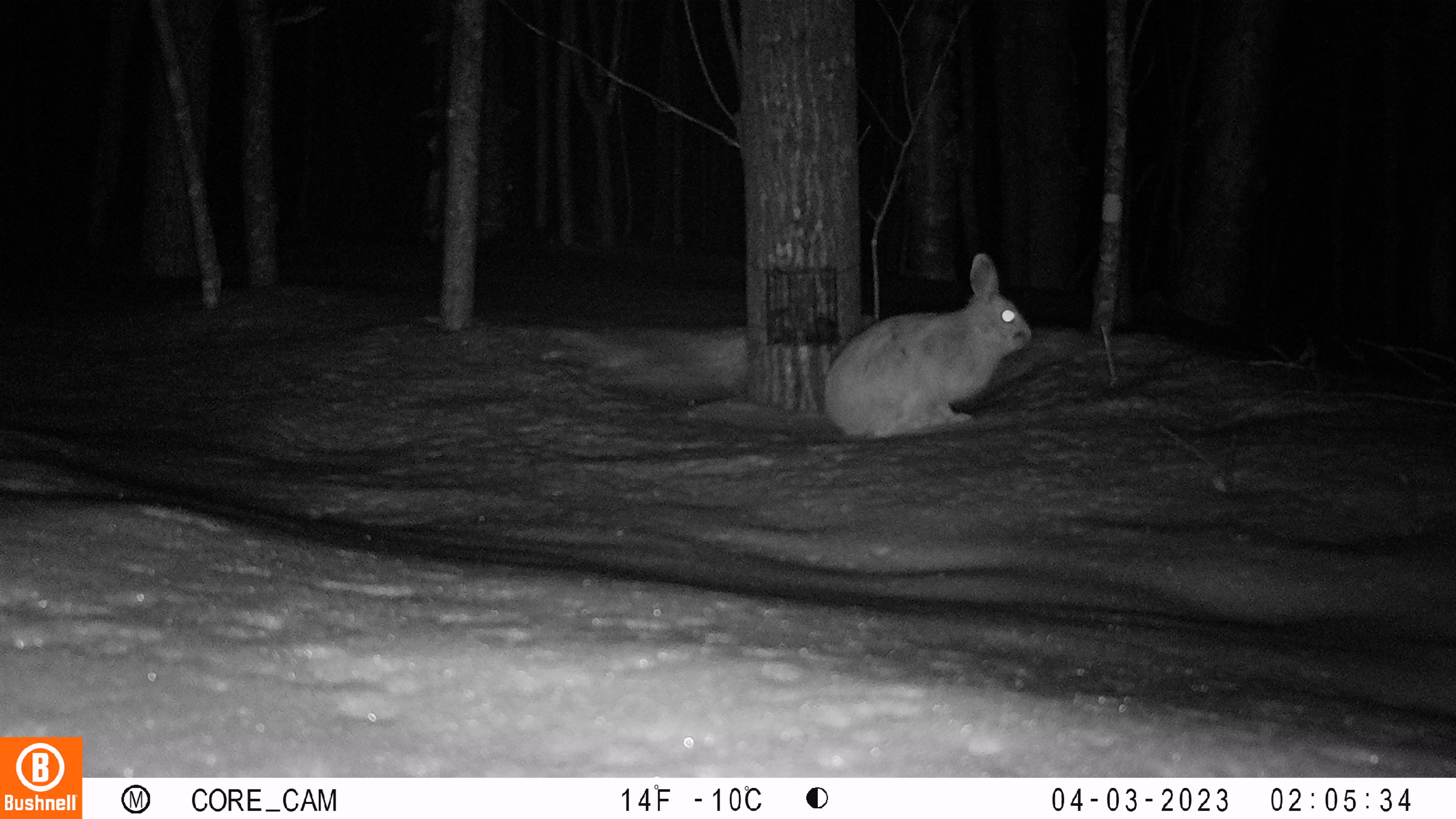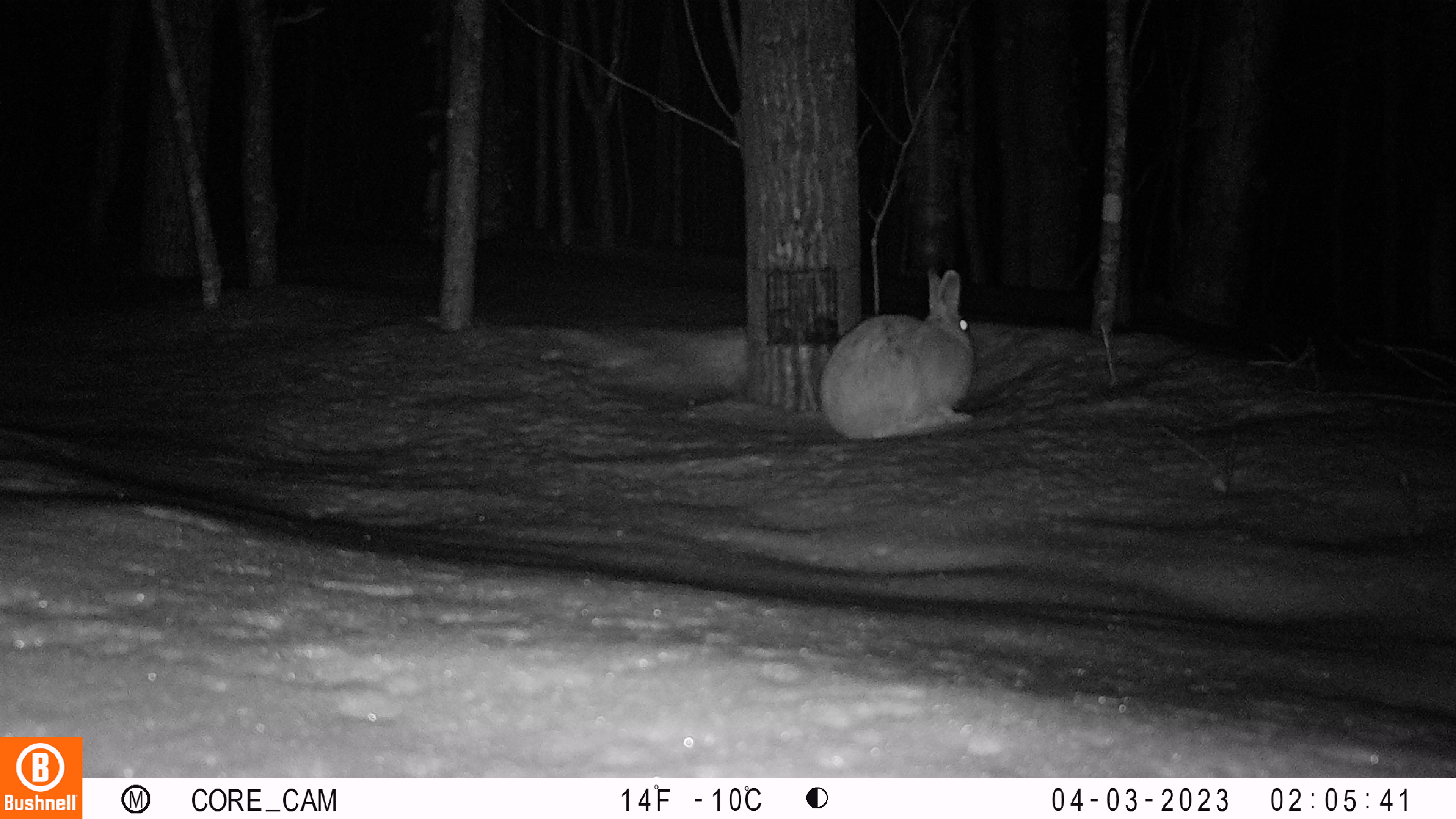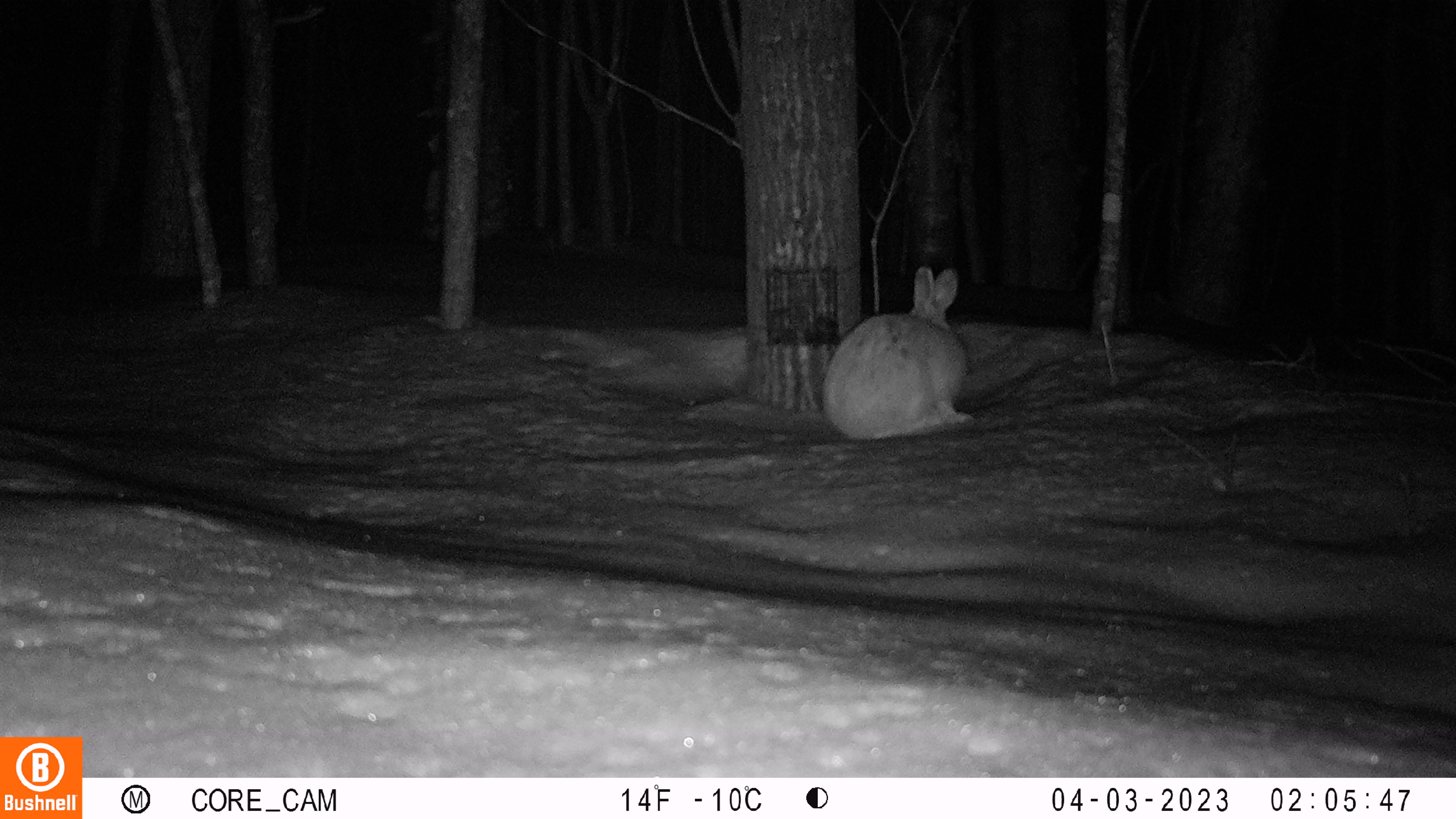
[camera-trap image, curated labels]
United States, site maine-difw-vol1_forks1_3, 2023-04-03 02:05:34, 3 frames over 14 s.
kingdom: Animalia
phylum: Chordata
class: Mammalia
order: Lagomorpha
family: Leporidae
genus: Lepus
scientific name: Lepus americanus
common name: snowshoe hare